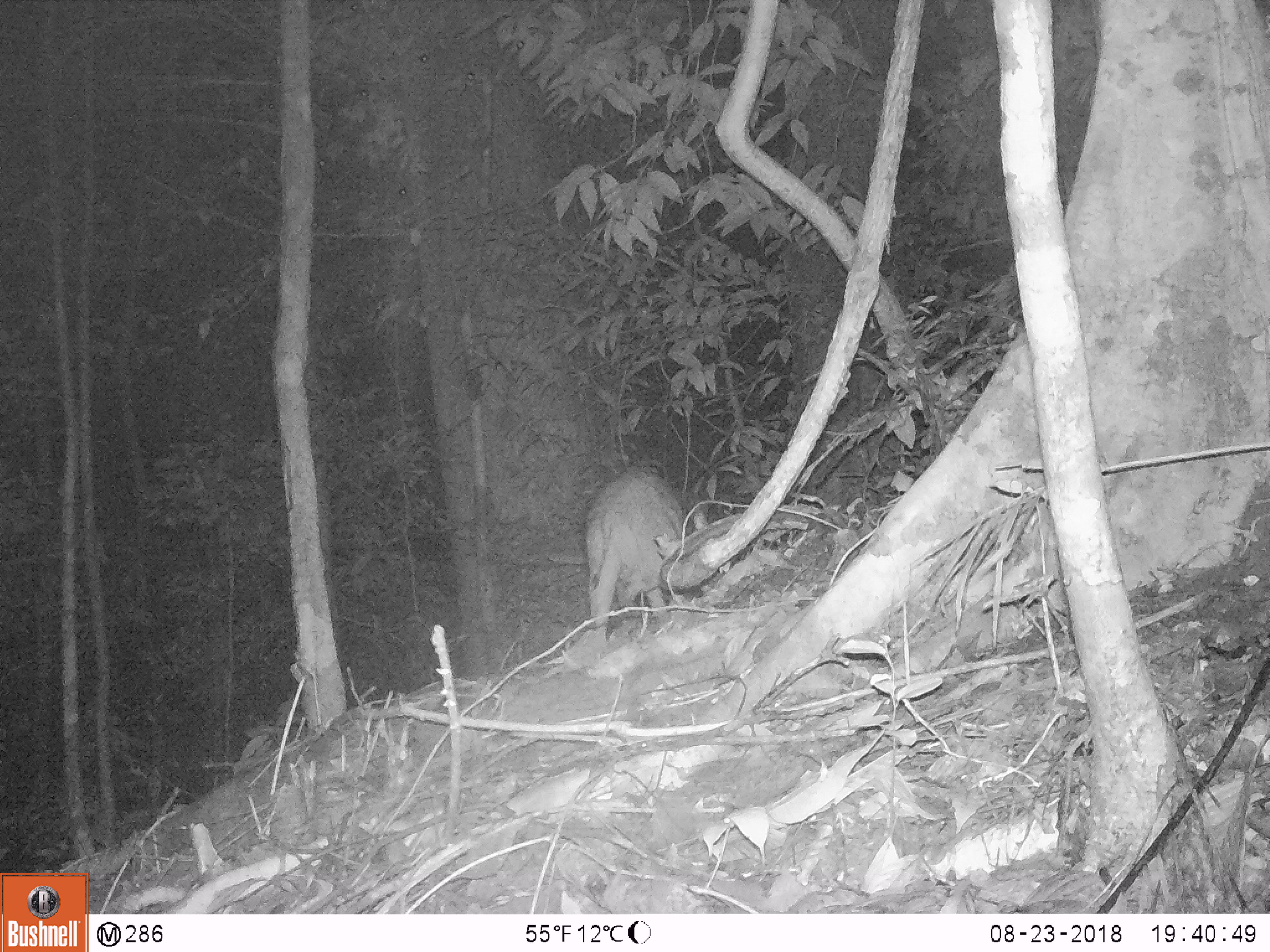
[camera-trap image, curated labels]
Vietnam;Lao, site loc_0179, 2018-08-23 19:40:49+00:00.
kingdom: Animalia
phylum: Chordata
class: Mammalia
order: Artiodactyla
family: Suidae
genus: Sus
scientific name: Sus scrofa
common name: eurasian wild pig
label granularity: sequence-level